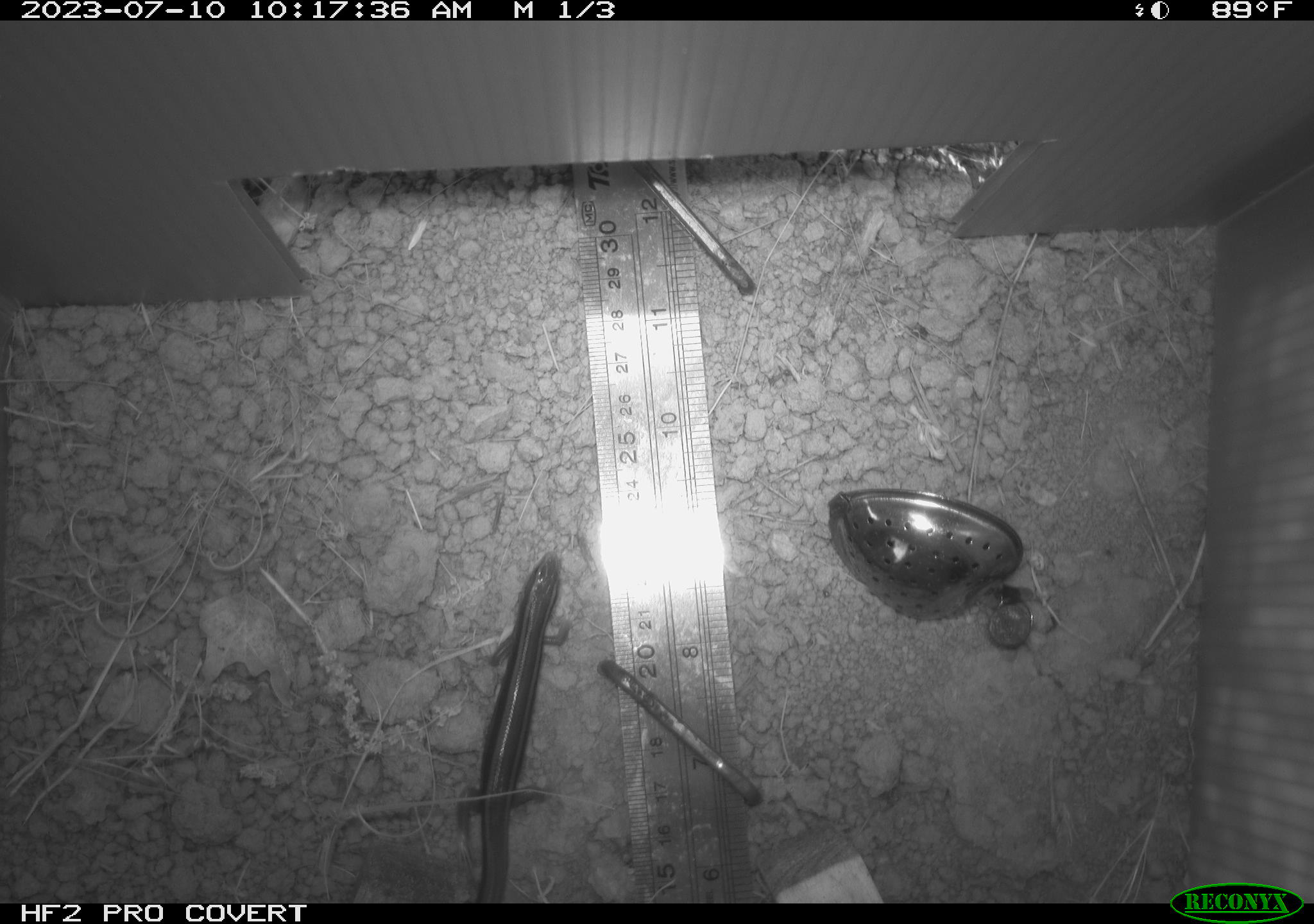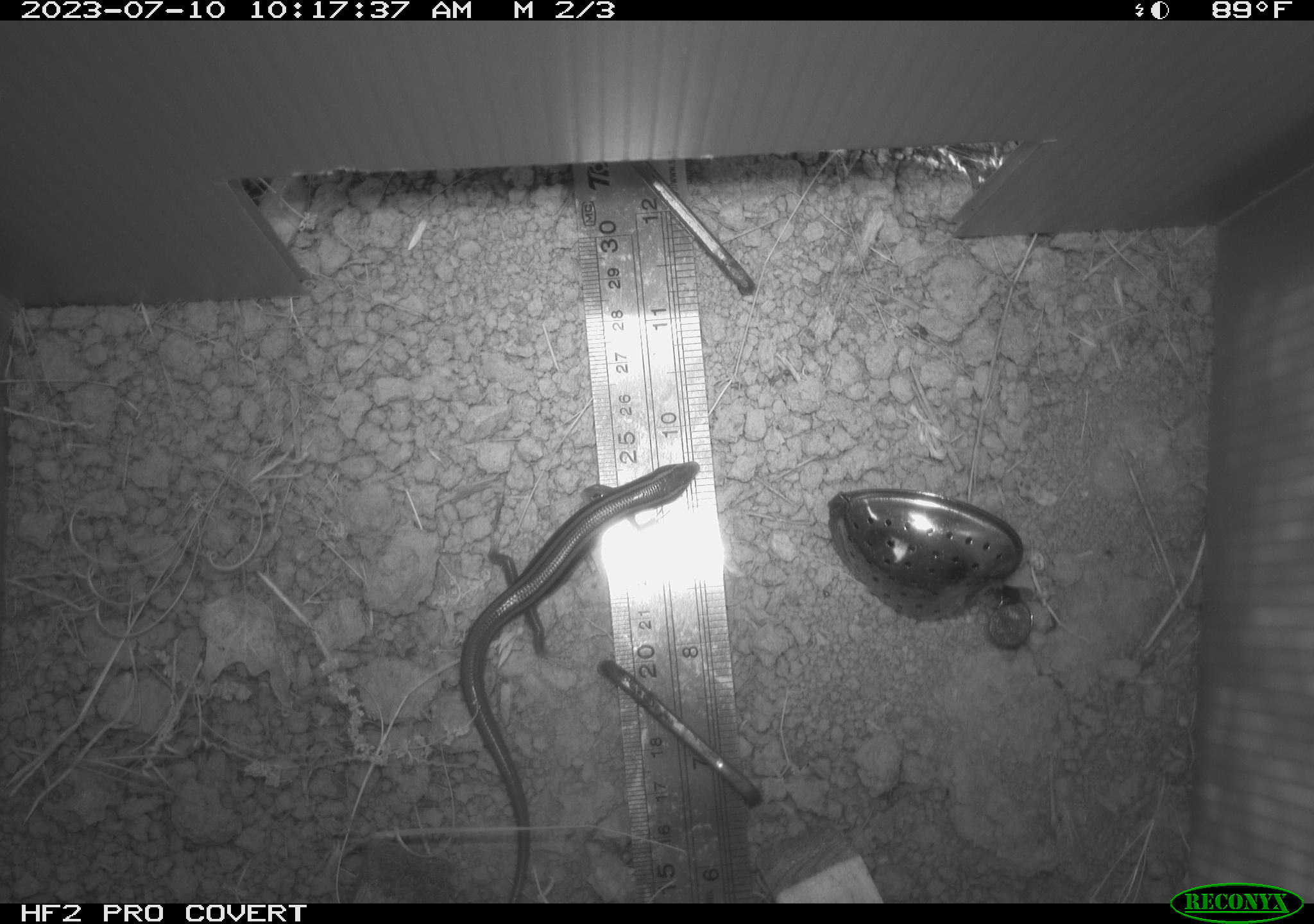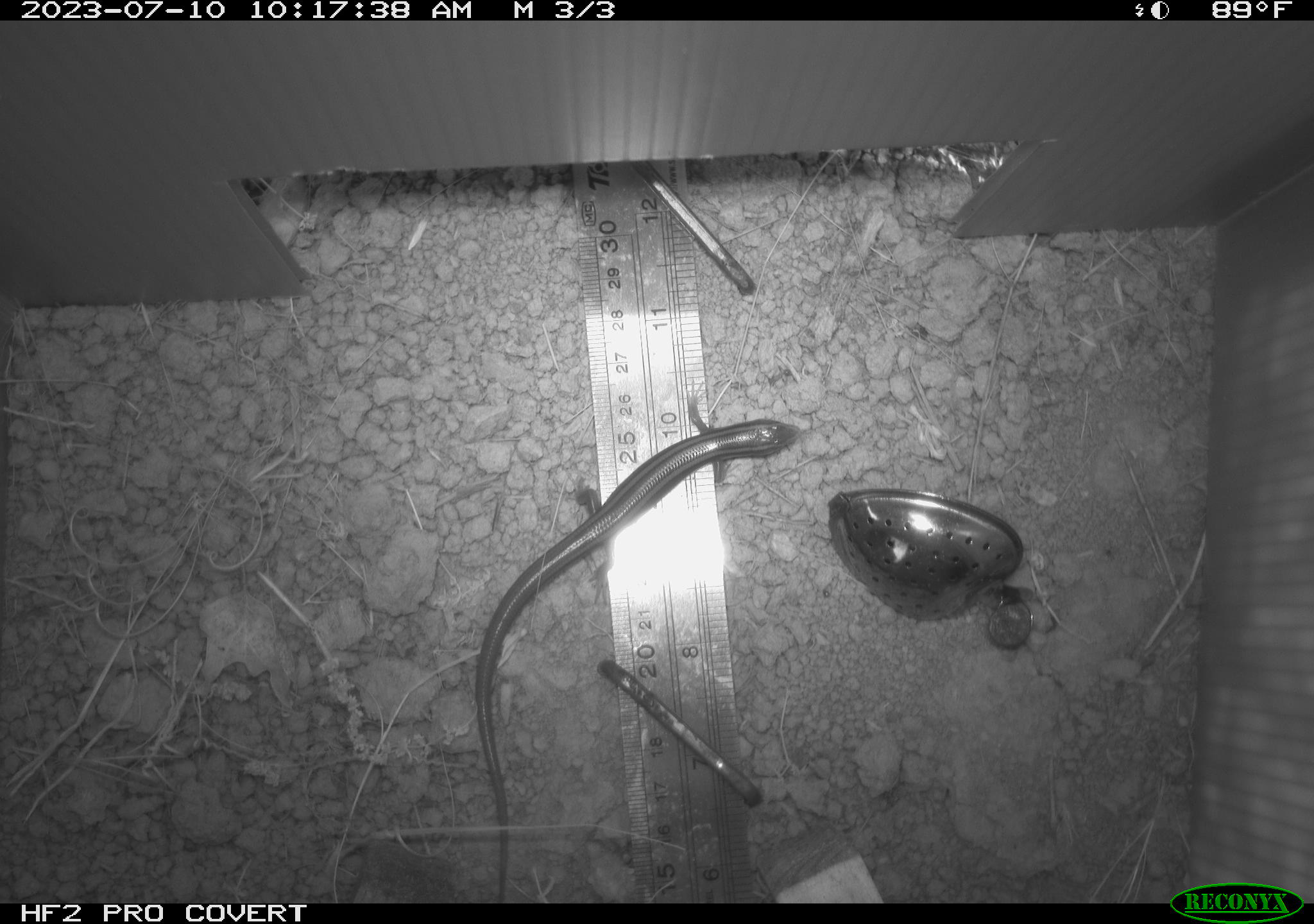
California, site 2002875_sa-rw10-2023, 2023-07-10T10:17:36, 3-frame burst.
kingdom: Animalia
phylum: Chordata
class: Reptilia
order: Squamata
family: Scincidae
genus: Plestiodon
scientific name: Plestiodon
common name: blue-tailed skinks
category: plestiodon species